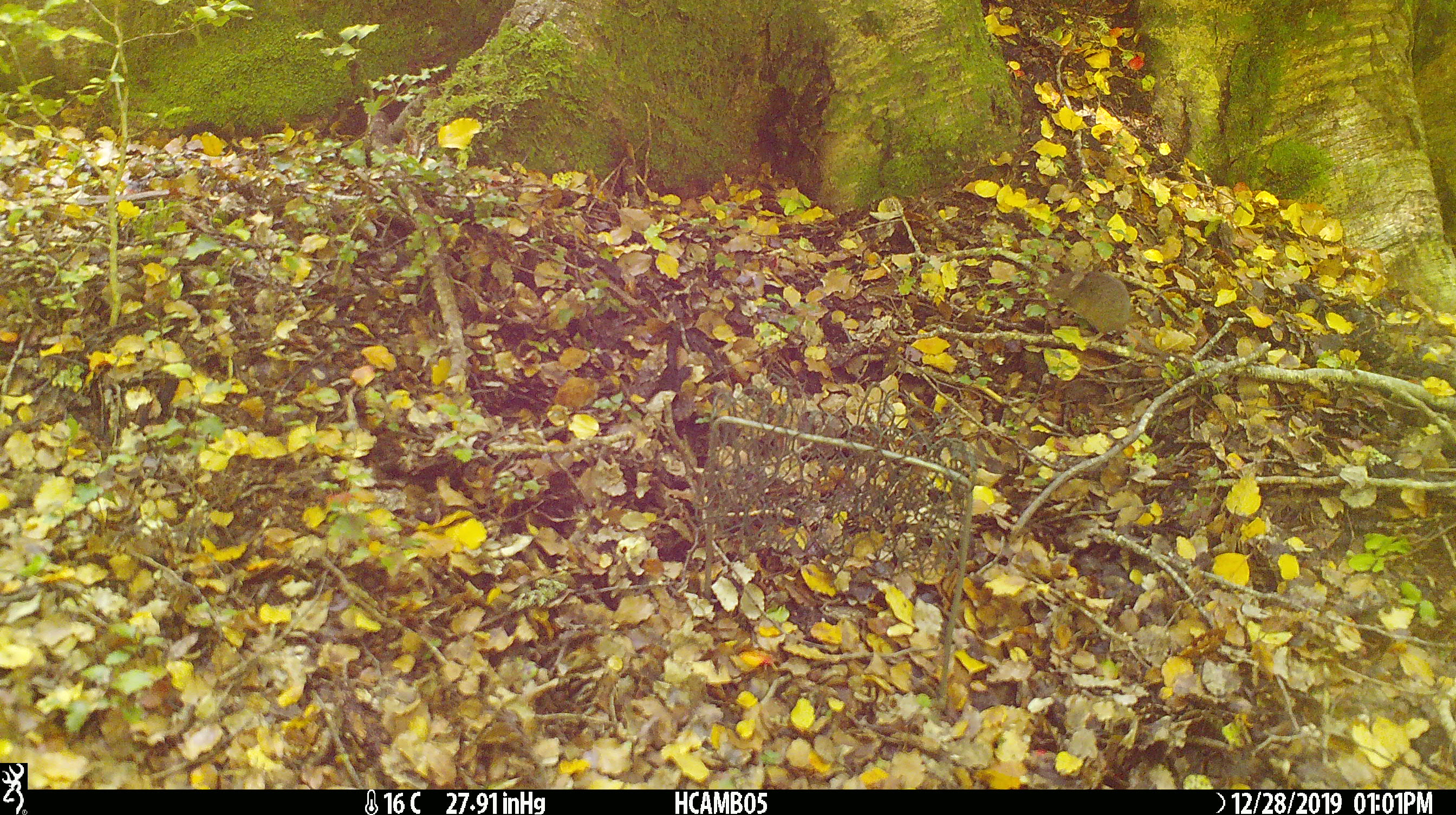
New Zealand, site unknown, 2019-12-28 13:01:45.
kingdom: Animalia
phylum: Chordata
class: Mammalia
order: Rodentia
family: Muridae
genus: Mus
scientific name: Mus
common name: mouse